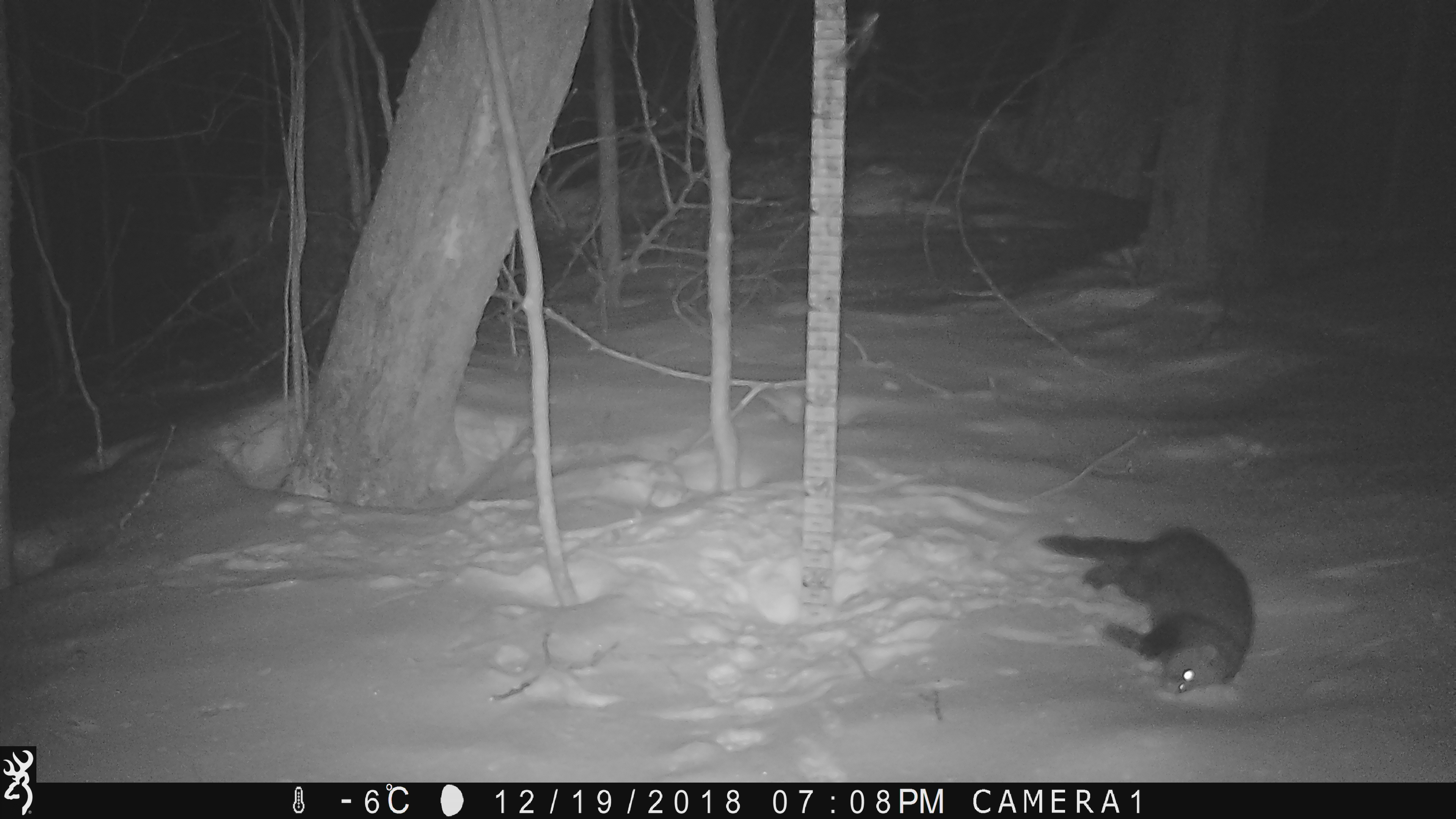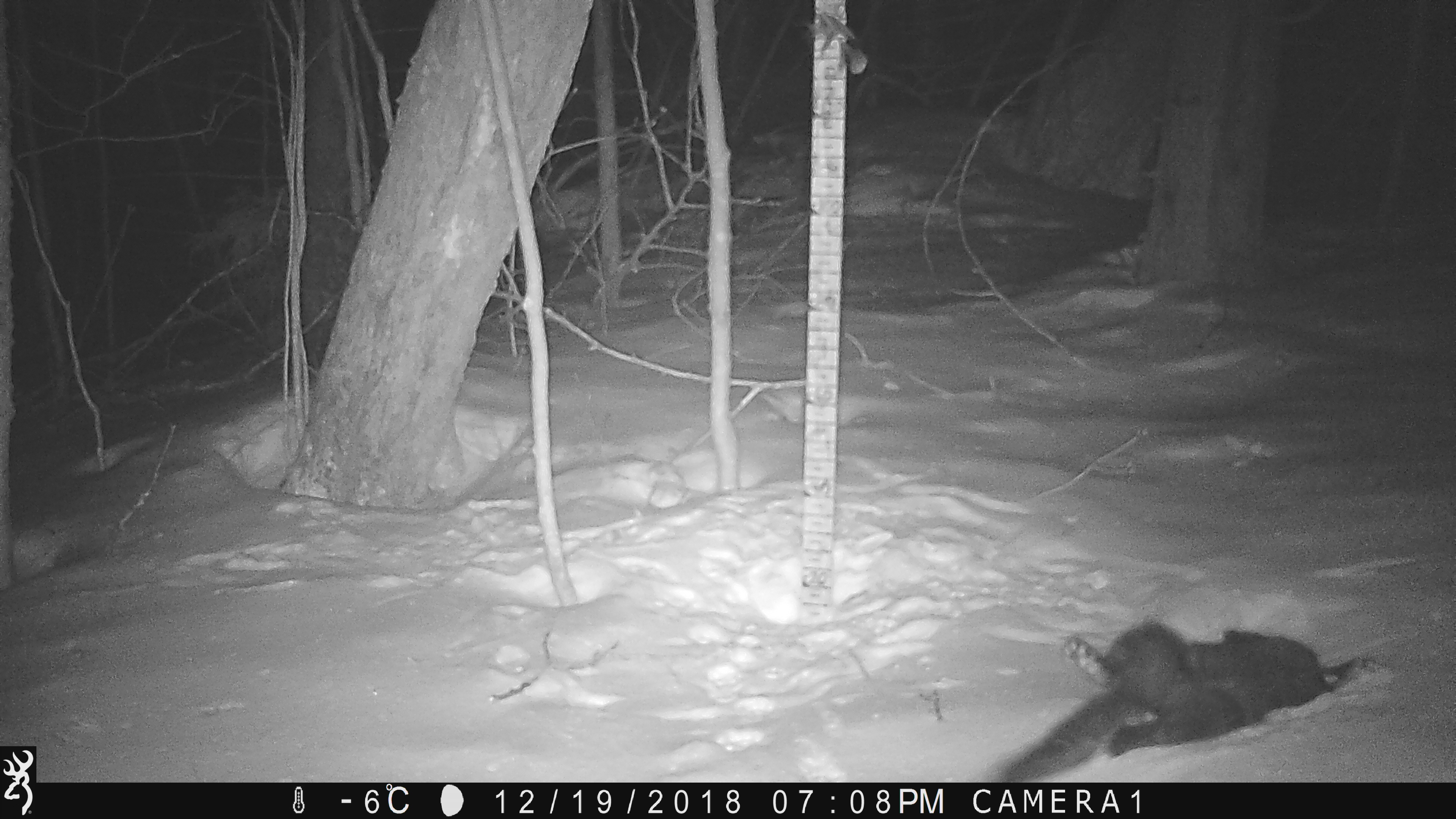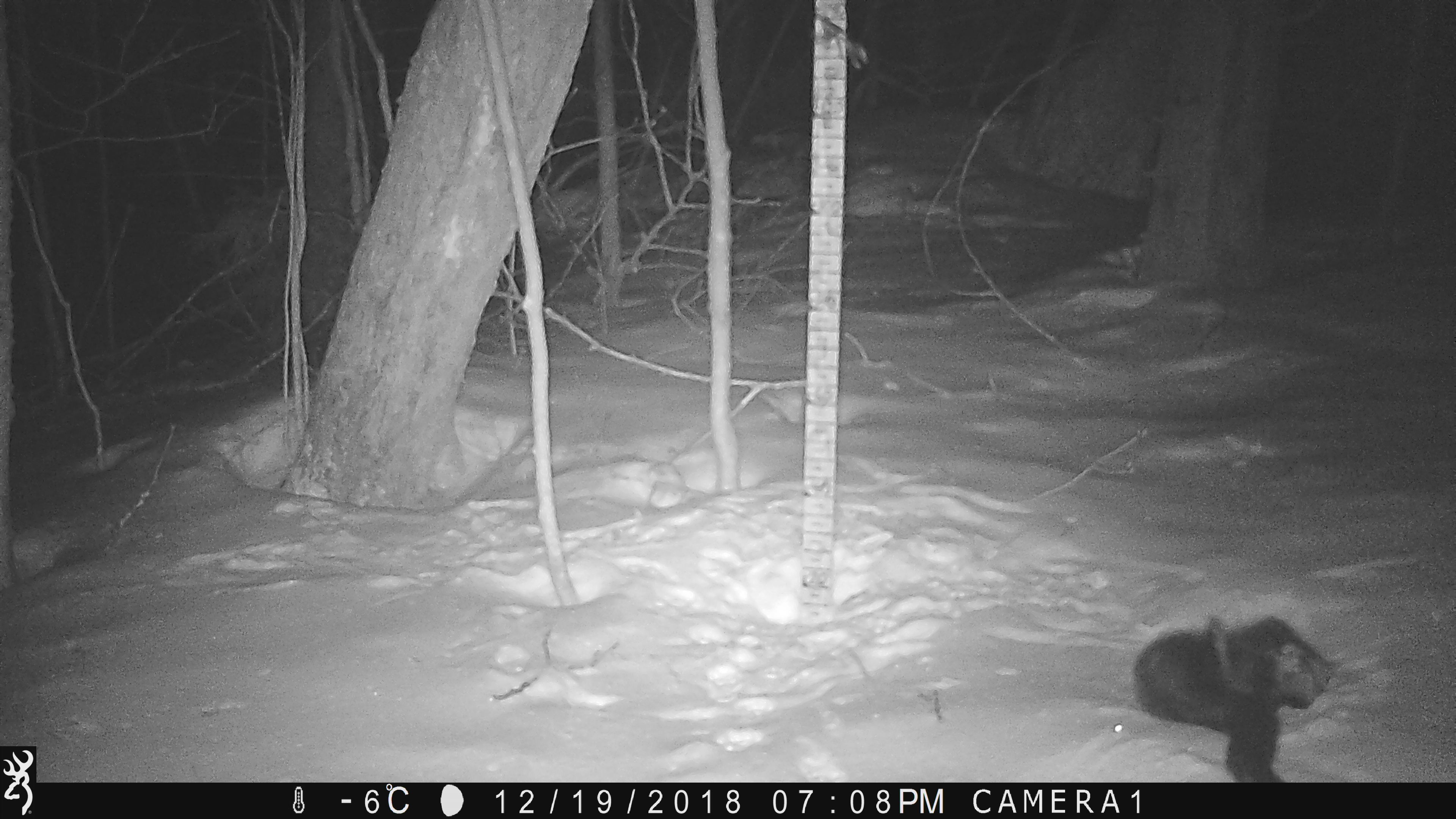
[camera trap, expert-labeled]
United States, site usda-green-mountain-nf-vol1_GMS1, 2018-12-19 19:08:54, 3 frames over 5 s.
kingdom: Animalia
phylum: Chordata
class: Mammalia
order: Carnivora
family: Mustelidae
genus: Pekania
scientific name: Pekania pennanti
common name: fisher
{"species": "fisher (Pekania pennanti)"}